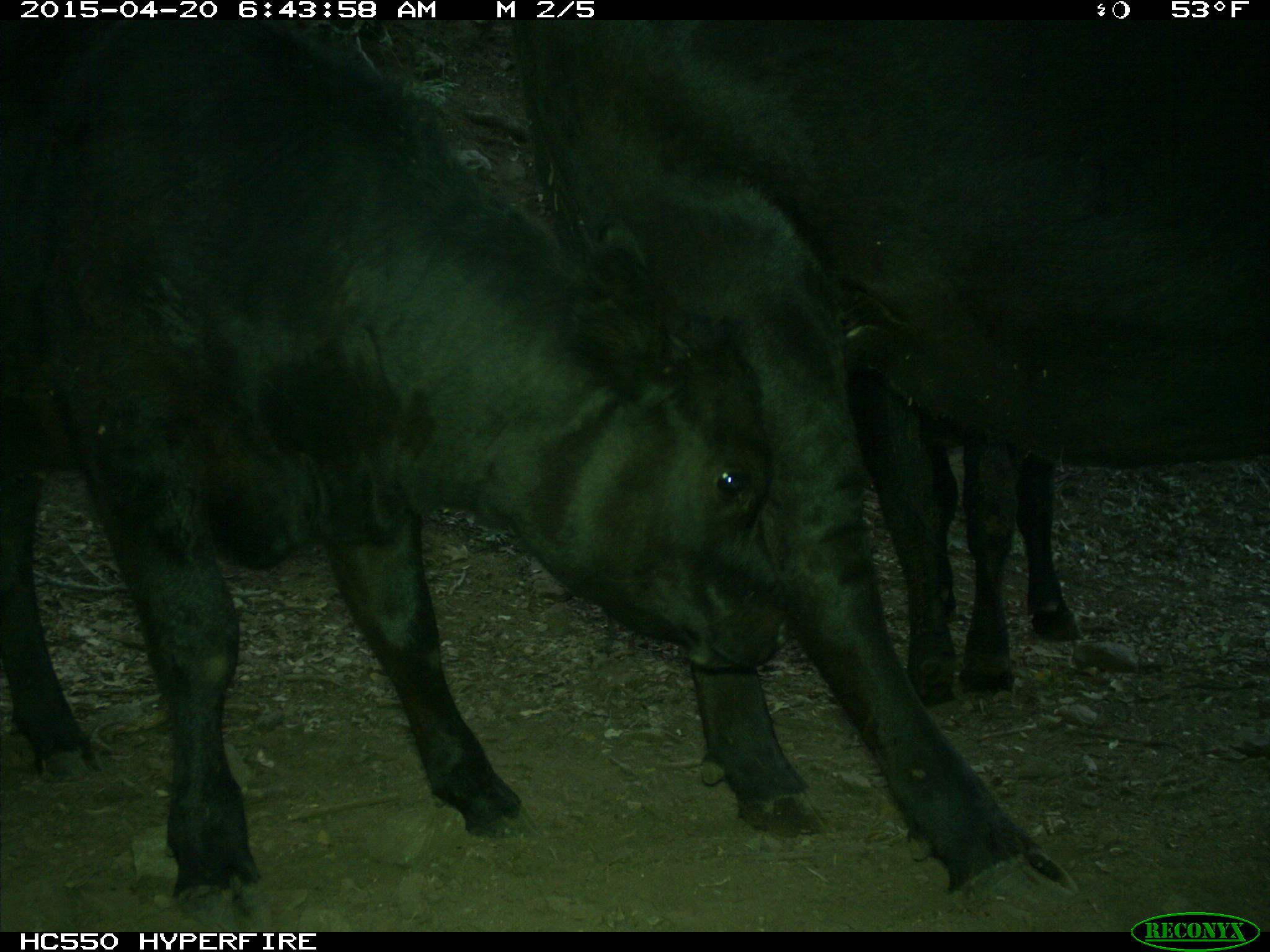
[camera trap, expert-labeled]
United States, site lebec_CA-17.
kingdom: Animalia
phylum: Chordata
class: Mammalia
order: Artiodactyla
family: Bovidae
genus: Bos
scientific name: Bos taurus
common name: domestic cow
Bos taurus (domestic cow).